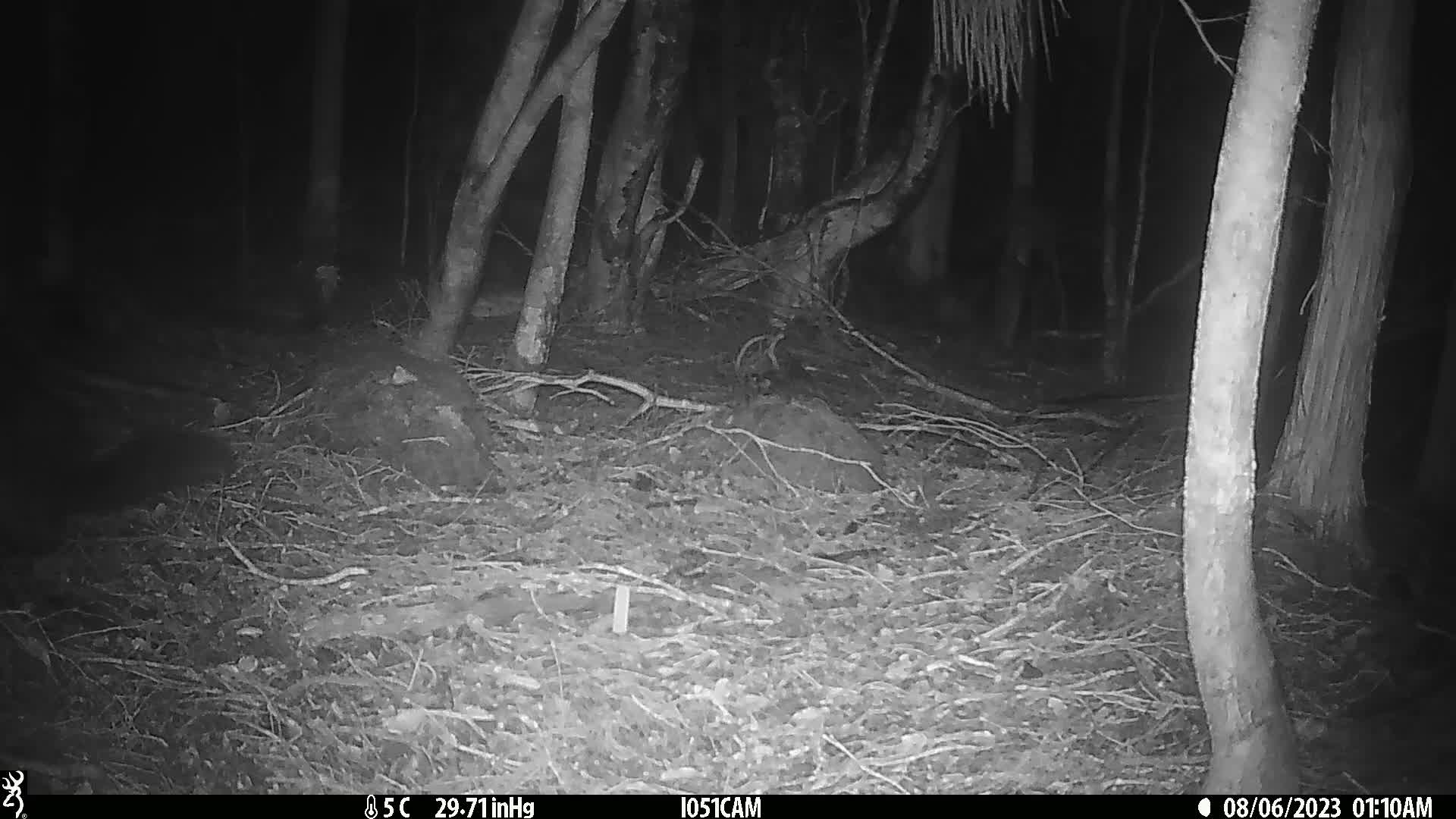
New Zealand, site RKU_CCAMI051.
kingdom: Animalia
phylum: Chordata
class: Mammalia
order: Diprotodontia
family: Phalangeridae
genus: Trichosurus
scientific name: Trichosurus vulpecula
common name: common brushtail possum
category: possum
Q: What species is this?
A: Possum (common brushtail possum) (Trichosurus vulpecula).